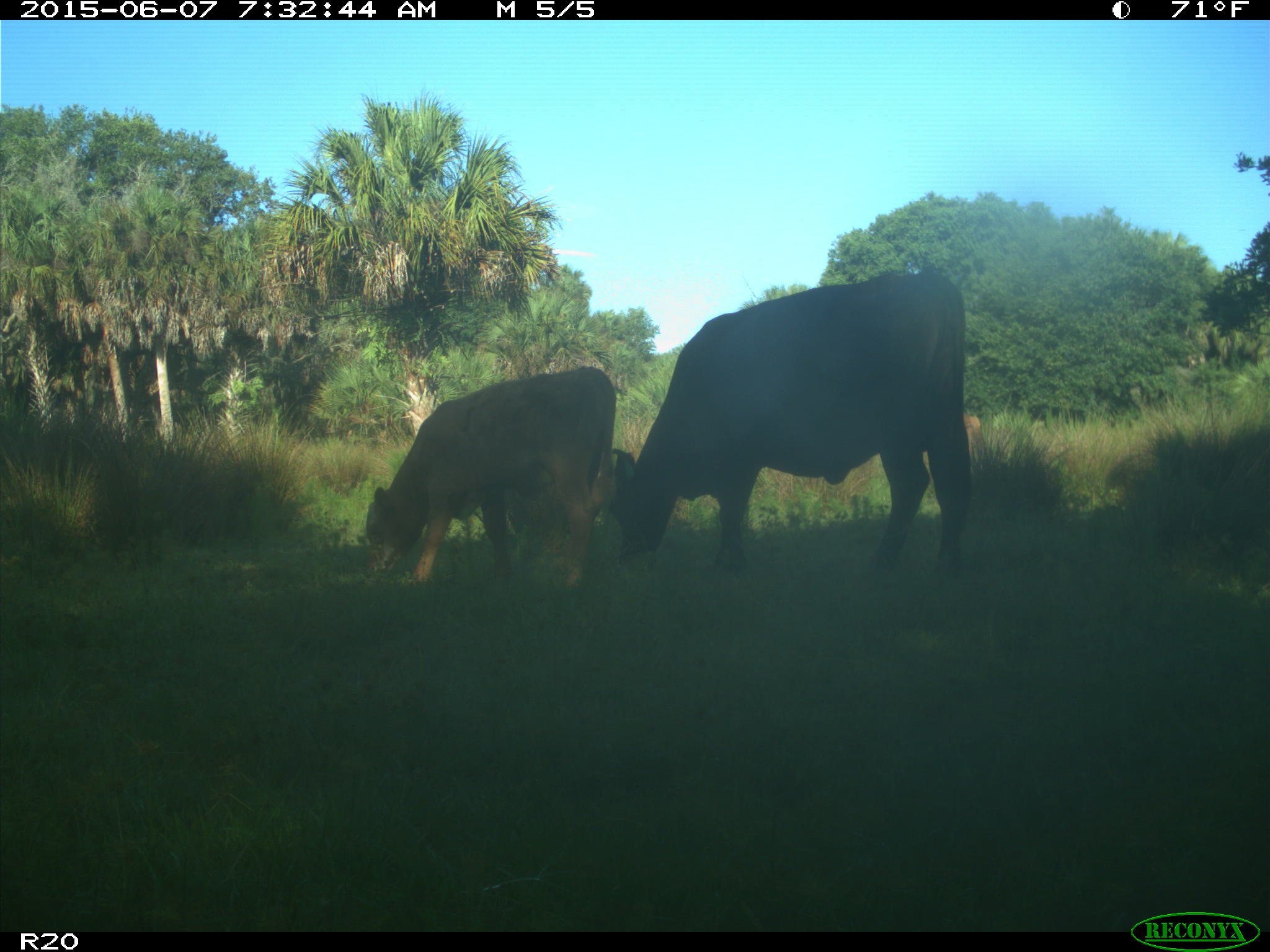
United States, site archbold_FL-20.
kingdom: Animalia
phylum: Chordata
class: Mammalia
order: Artiodactyla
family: Bovidae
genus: Bos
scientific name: Bos taurus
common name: domestic cow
Bos taurus (domestic cow).